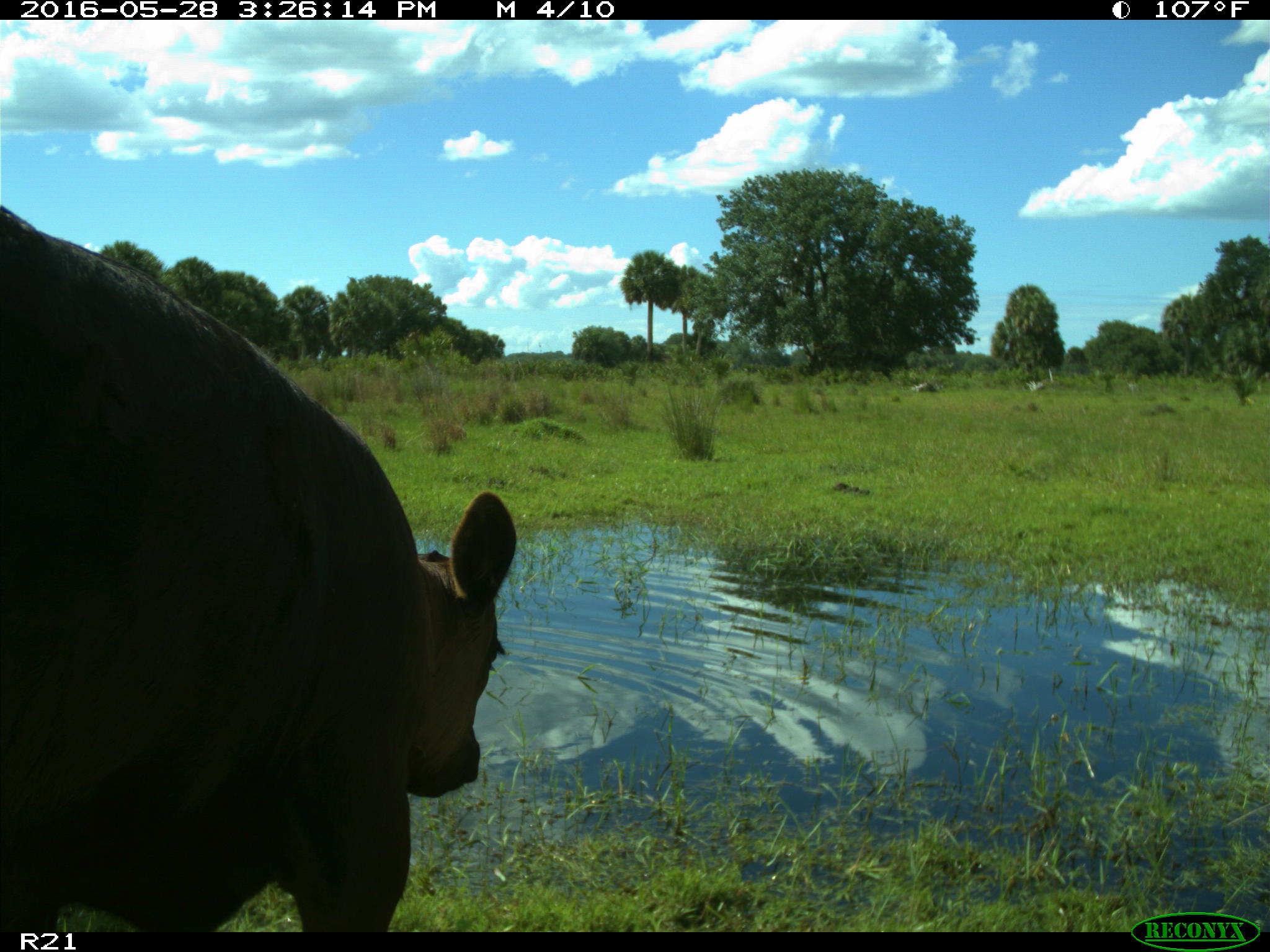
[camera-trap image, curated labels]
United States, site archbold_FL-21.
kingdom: Animalia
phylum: Chordata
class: Mammalia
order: Artiodactyla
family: Bovidae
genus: Bos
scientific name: Bos taurus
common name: domestic cow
Bos taurus (domestic cow).